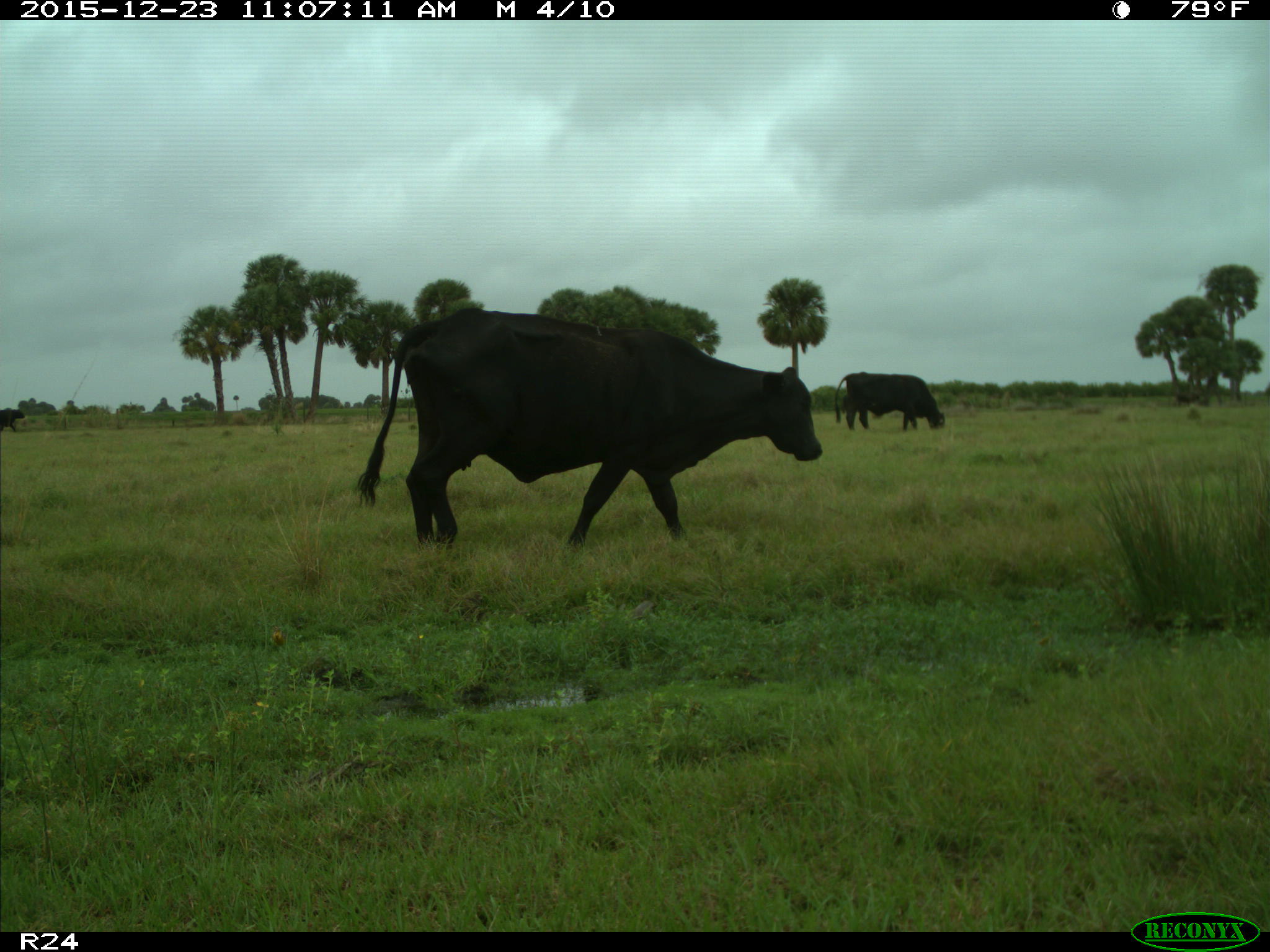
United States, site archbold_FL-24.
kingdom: Animalia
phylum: Chordata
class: Mammalia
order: Artiodactyla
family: Bovidae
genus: Bos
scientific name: Bos taurus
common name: domestic cow